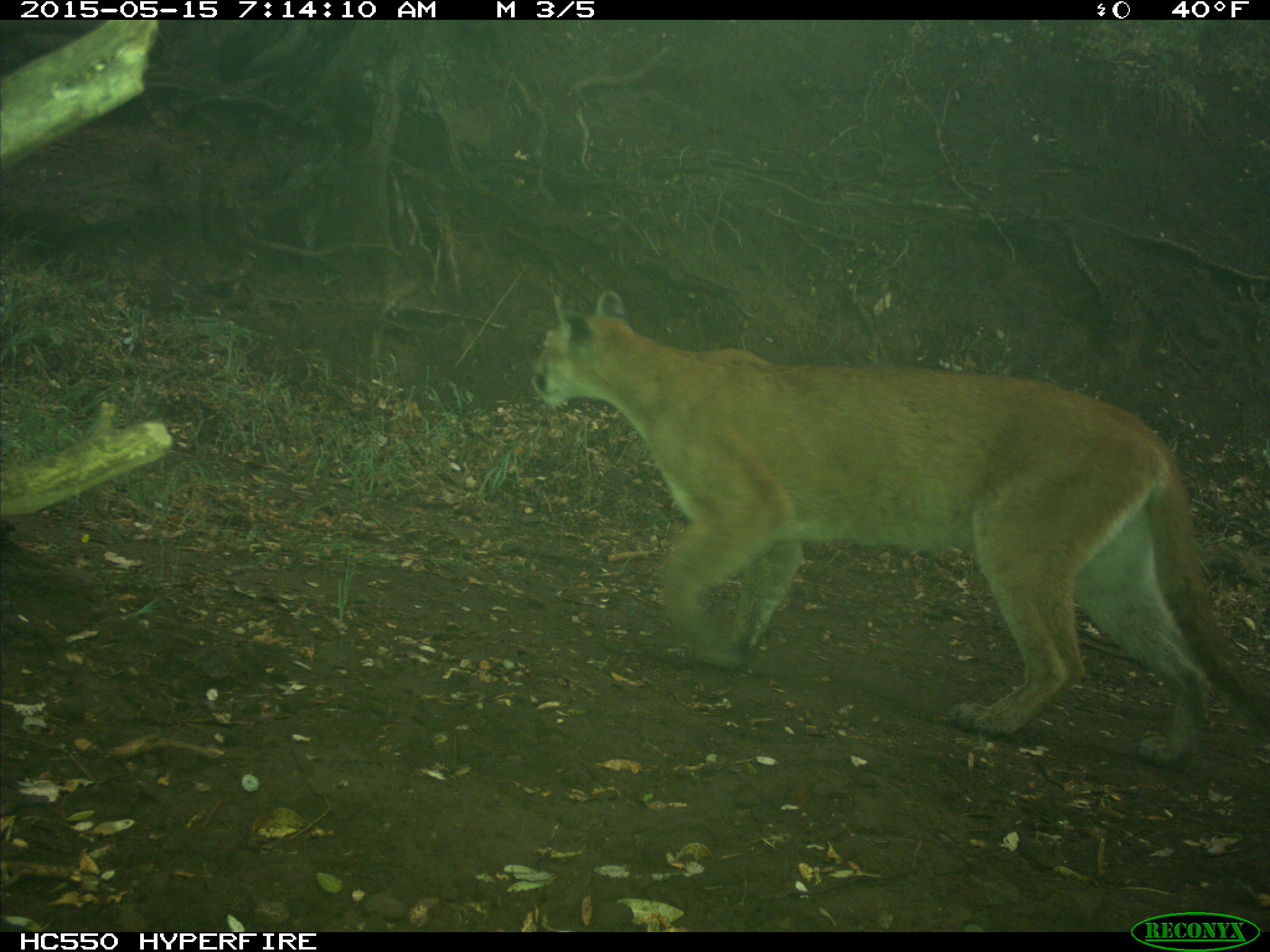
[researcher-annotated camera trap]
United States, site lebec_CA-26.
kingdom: Animalia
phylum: Chordata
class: Mammalia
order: Carnivora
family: Felidae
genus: Puma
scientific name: Puma concolor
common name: mountain lion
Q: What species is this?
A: Puma concolor (mountain lion).